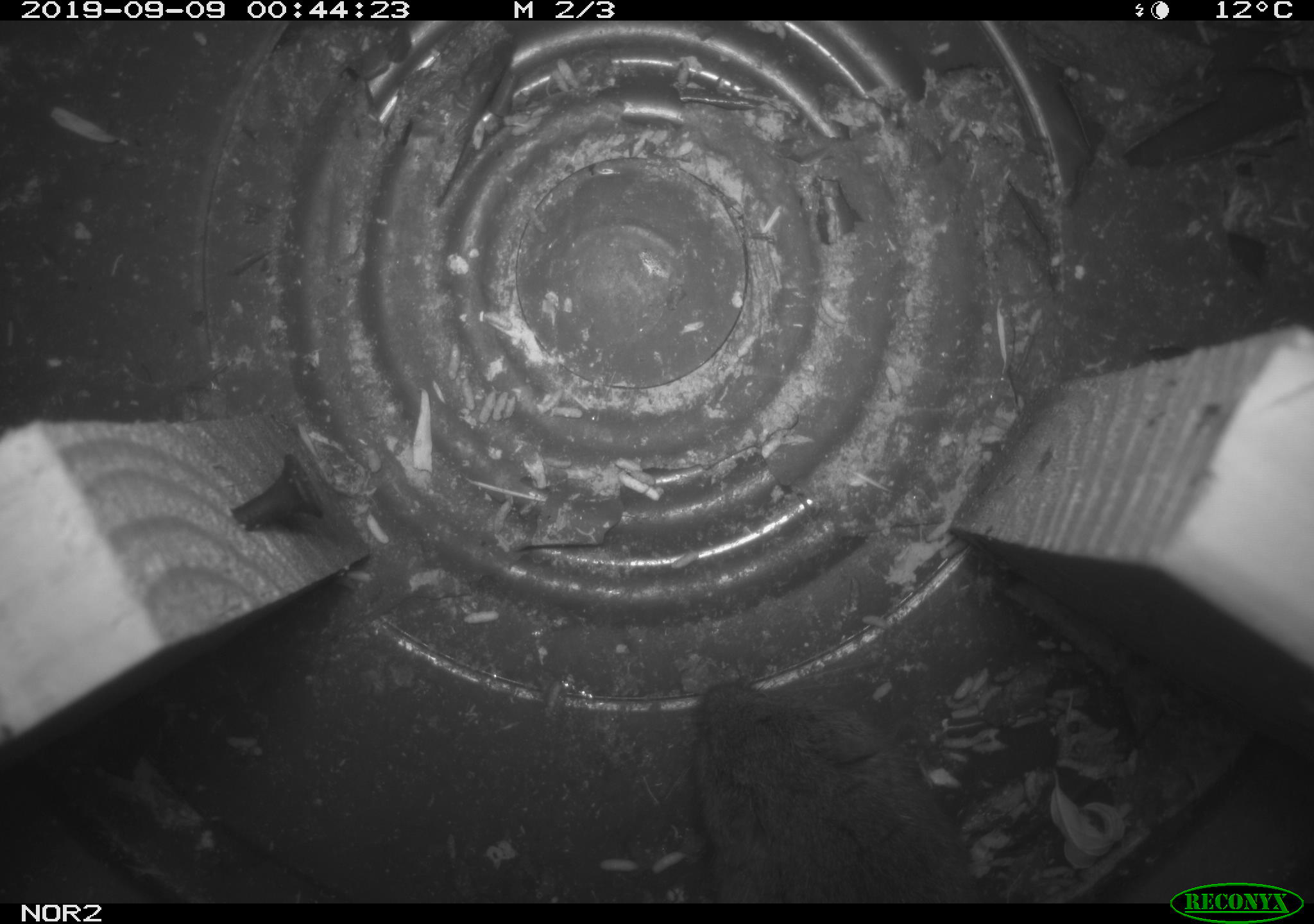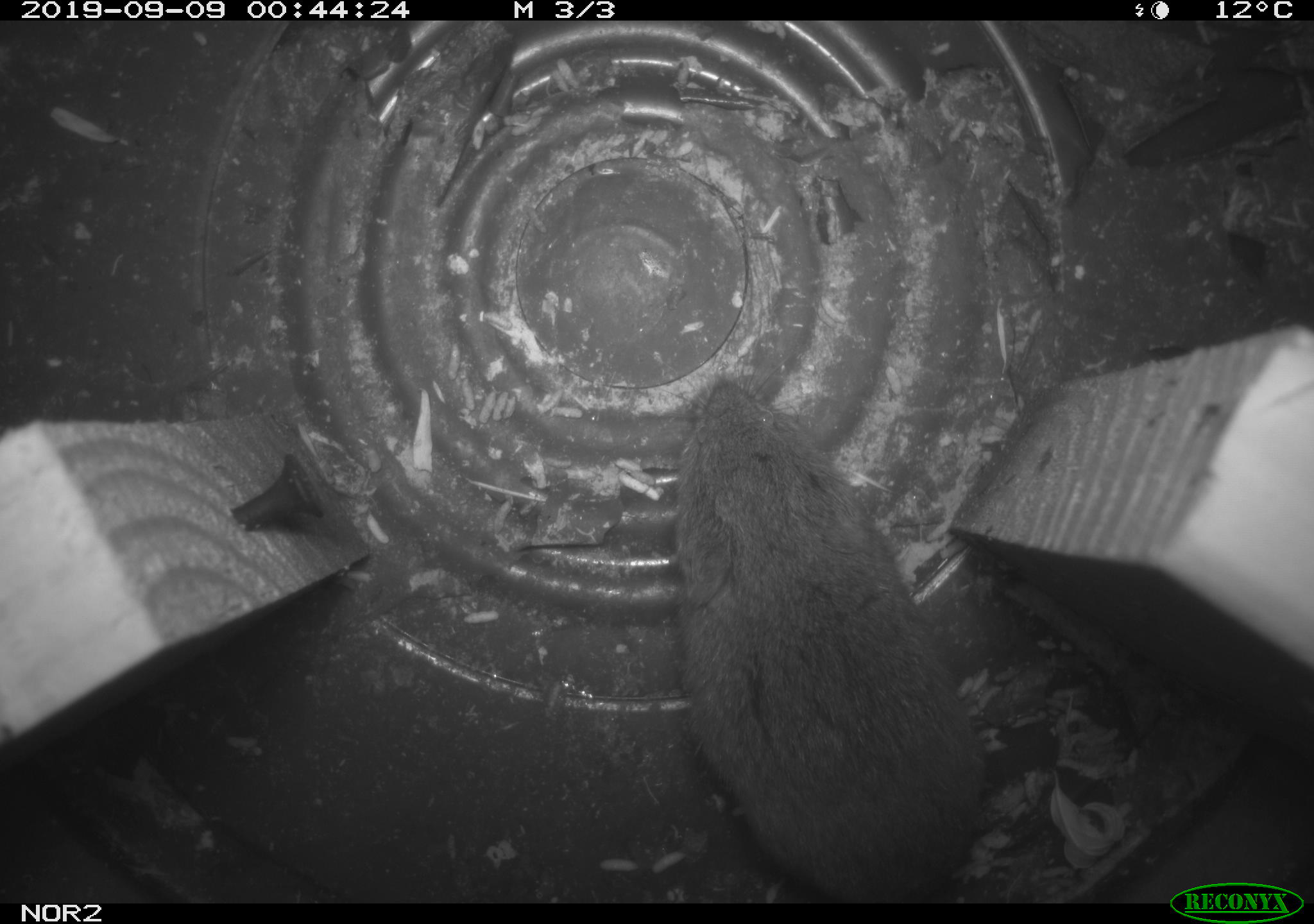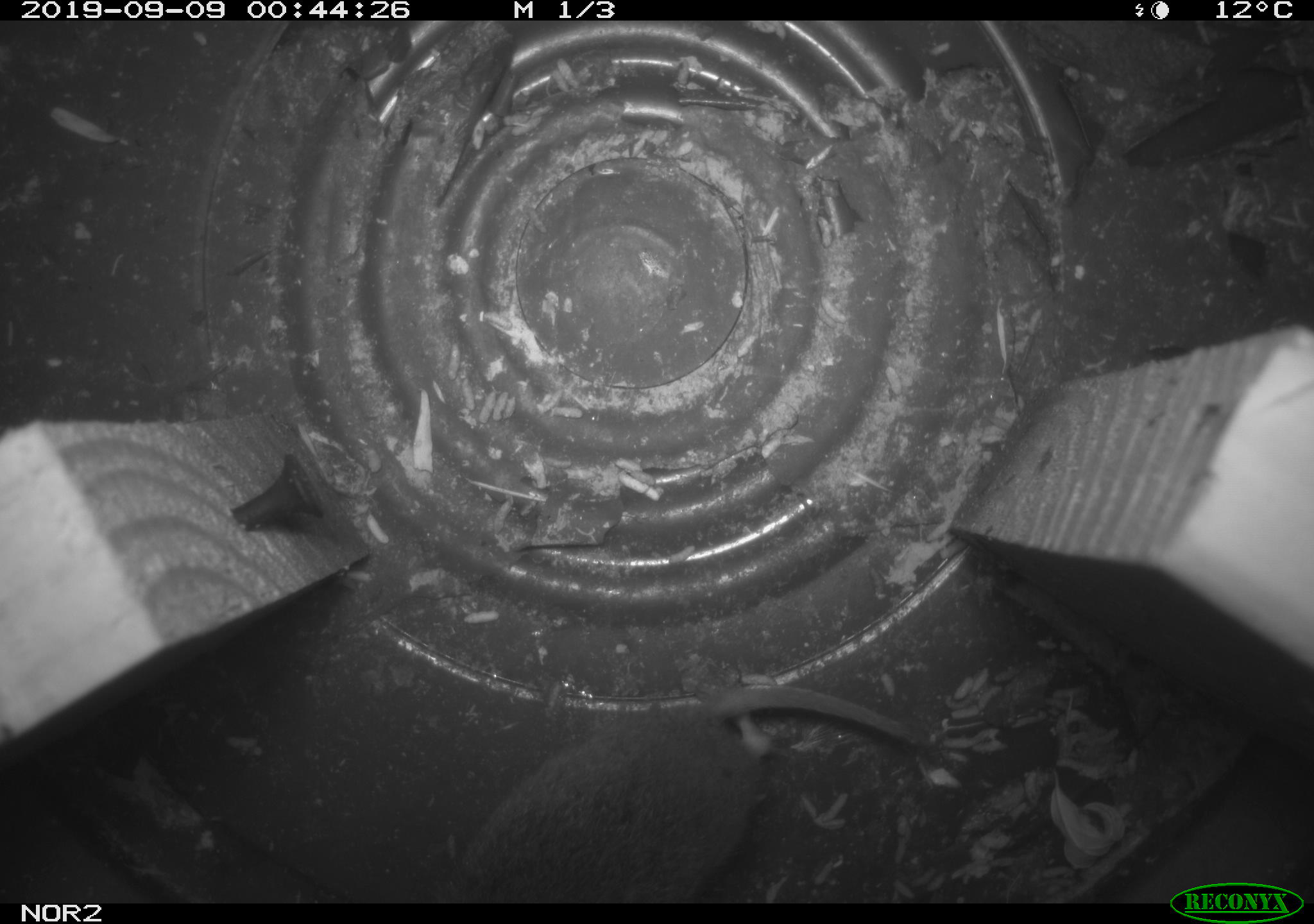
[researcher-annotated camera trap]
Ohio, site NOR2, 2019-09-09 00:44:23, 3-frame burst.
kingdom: Animalia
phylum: Chordata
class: Mammalia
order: Rodentia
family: Cricetidae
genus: Microtus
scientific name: Microtus pennsylvanicus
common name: meadow vole